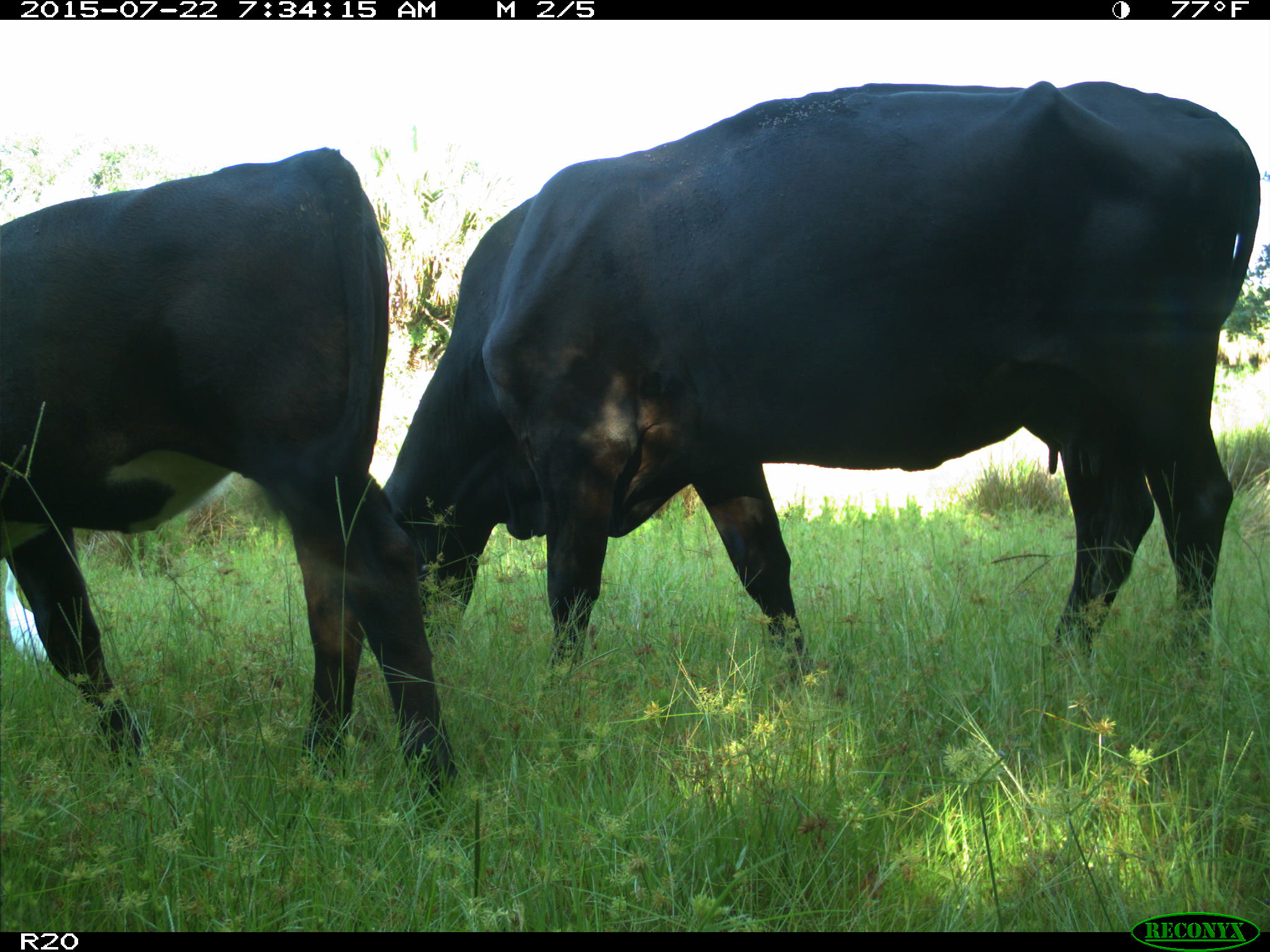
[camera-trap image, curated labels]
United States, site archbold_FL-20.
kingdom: Animalia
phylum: Chordata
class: Mammalia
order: Artiodactyla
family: Bovidae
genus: Bos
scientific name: Bos taurus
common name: domestic cow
Bos taurus (domestic cow).